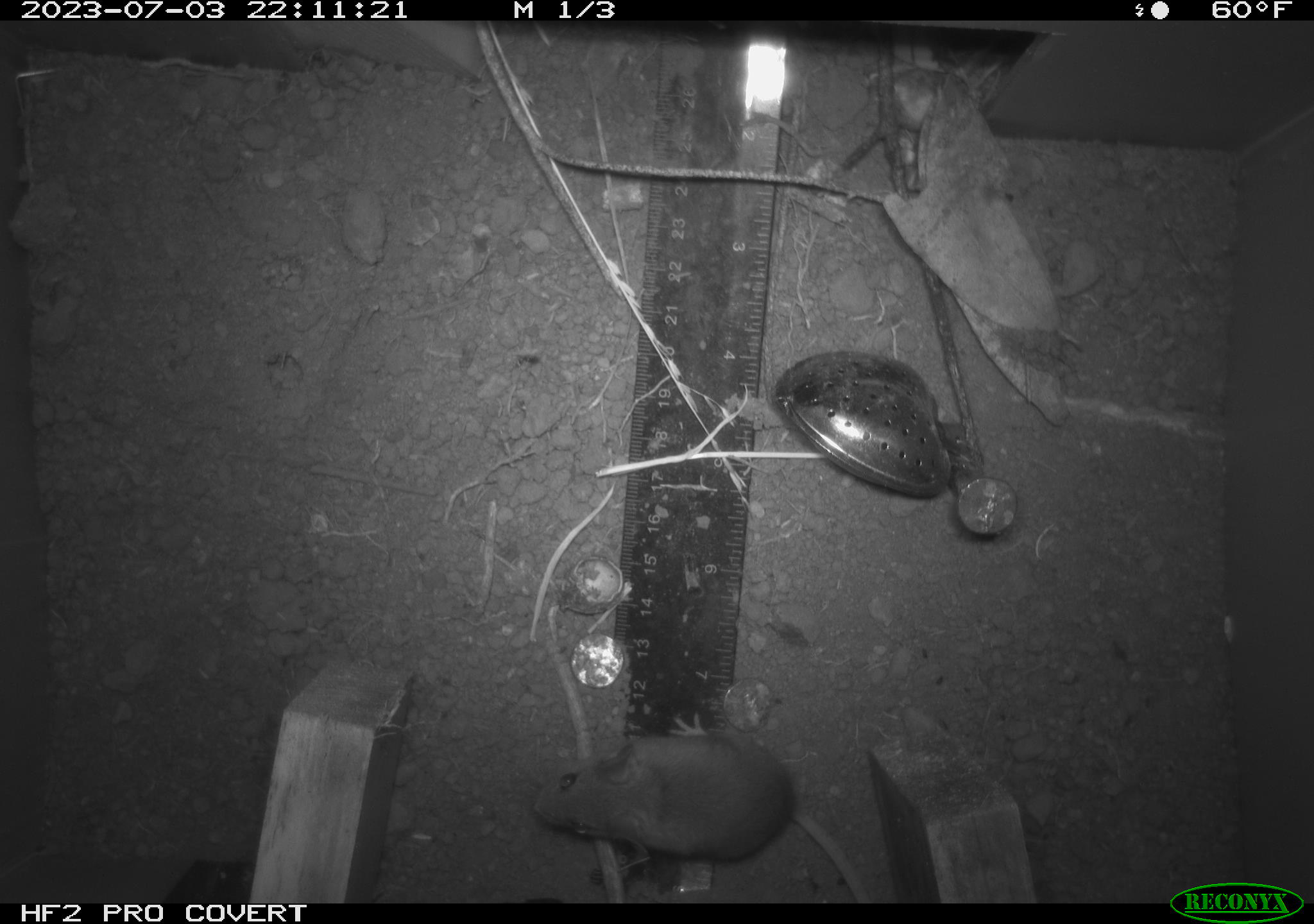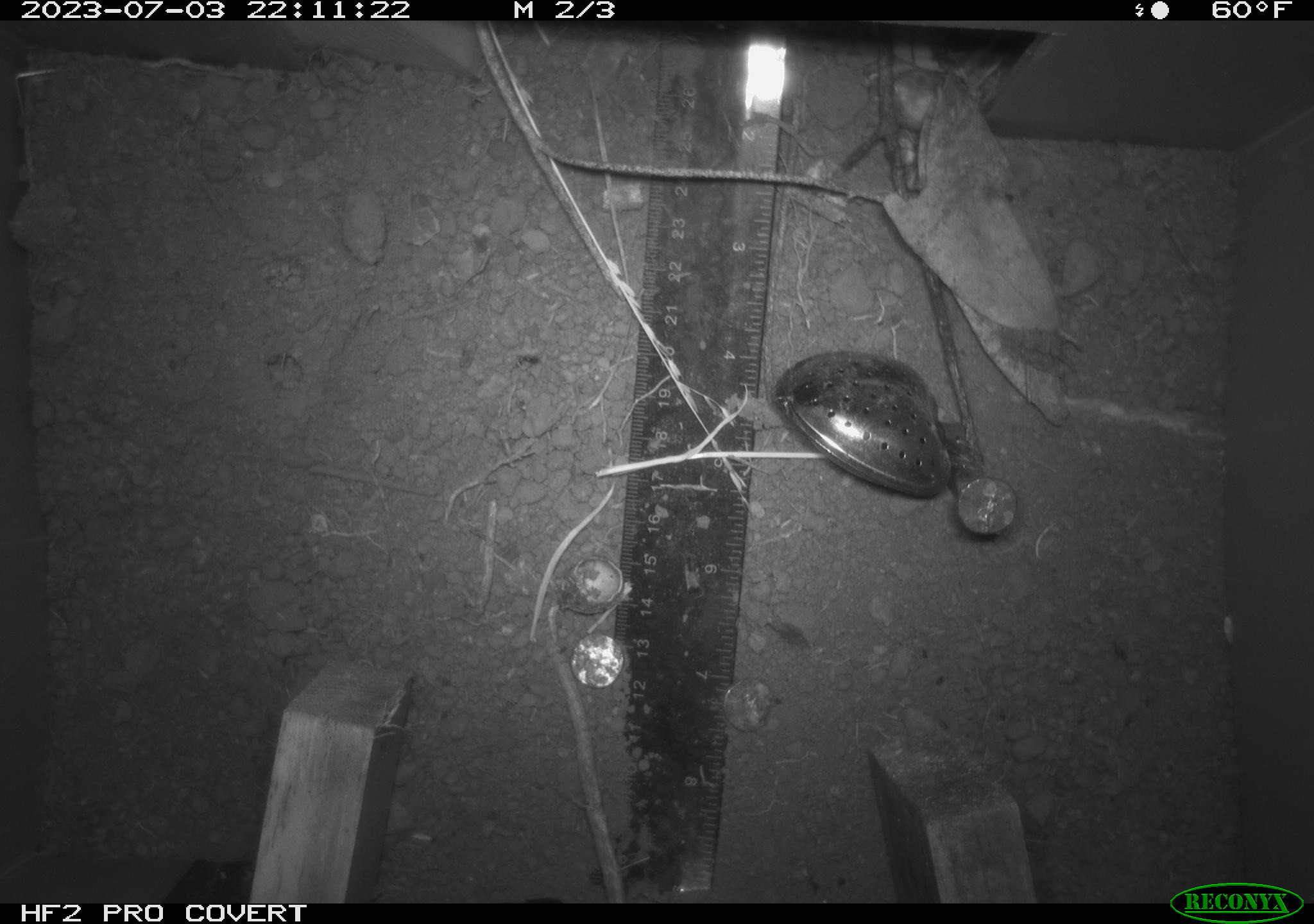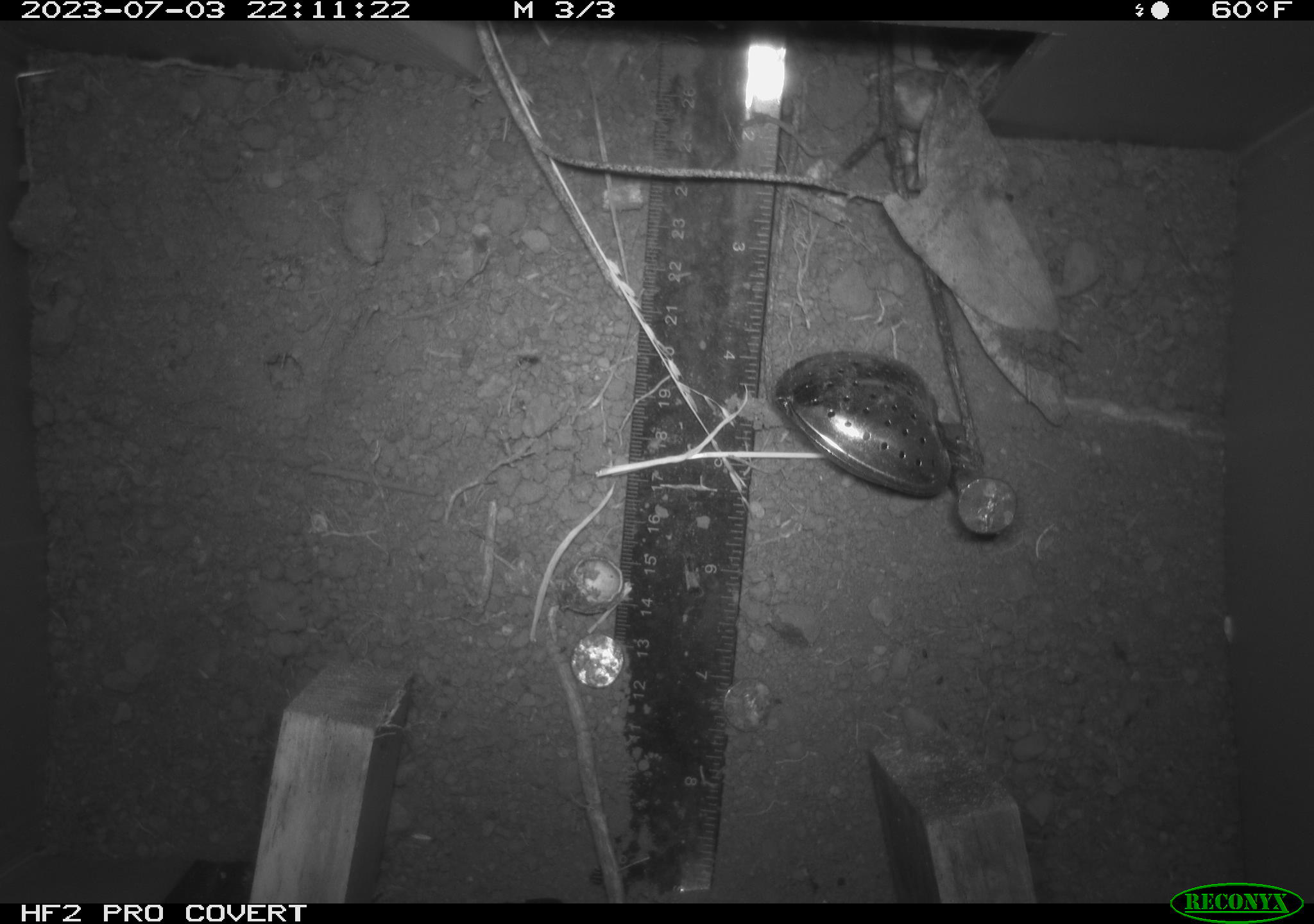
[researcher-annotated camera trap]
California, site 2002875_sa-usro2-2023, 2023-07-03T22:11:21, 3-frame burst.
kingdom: Animalia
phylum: Chordata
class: Mammalia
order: Rodentia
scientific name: Rodentia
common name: mouse species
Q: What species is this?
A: Mouse species (Rodentia).